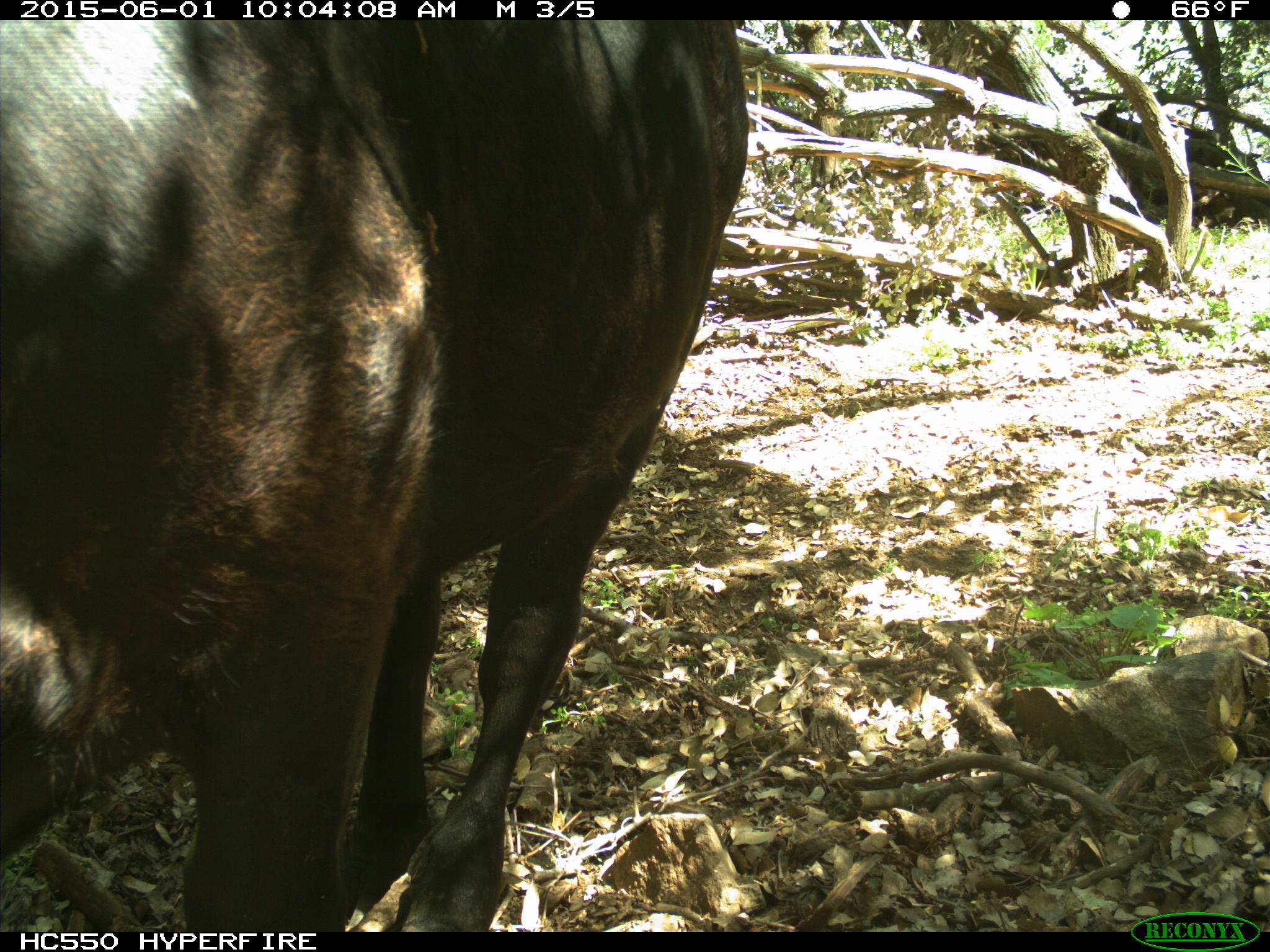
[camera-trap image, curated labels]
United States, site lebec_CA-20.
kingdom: Animalia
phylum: Chordata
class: Mammalia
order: Artiodactyla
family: Bovidae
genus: Bos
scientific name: Bos taurus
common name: domestic cow